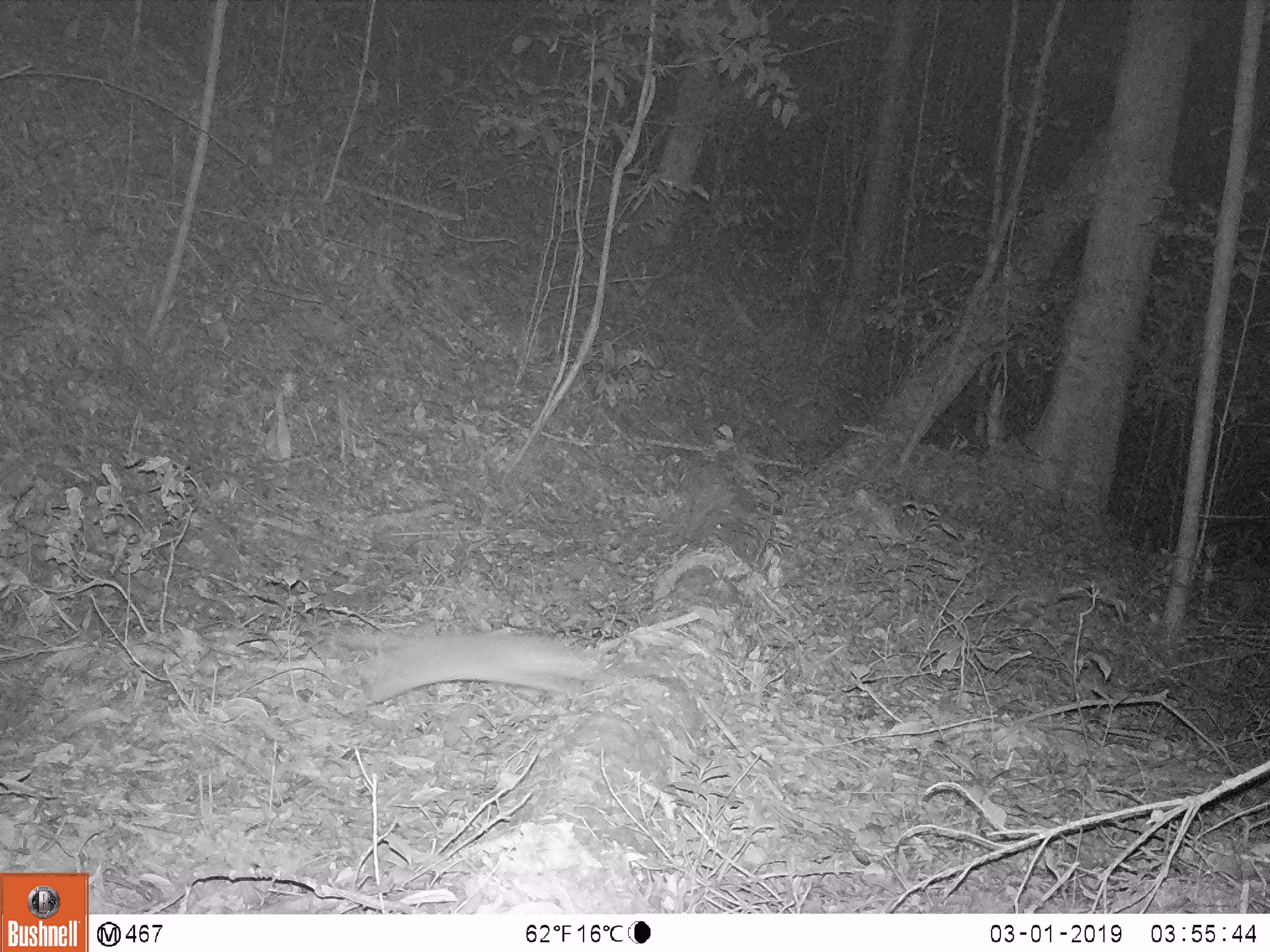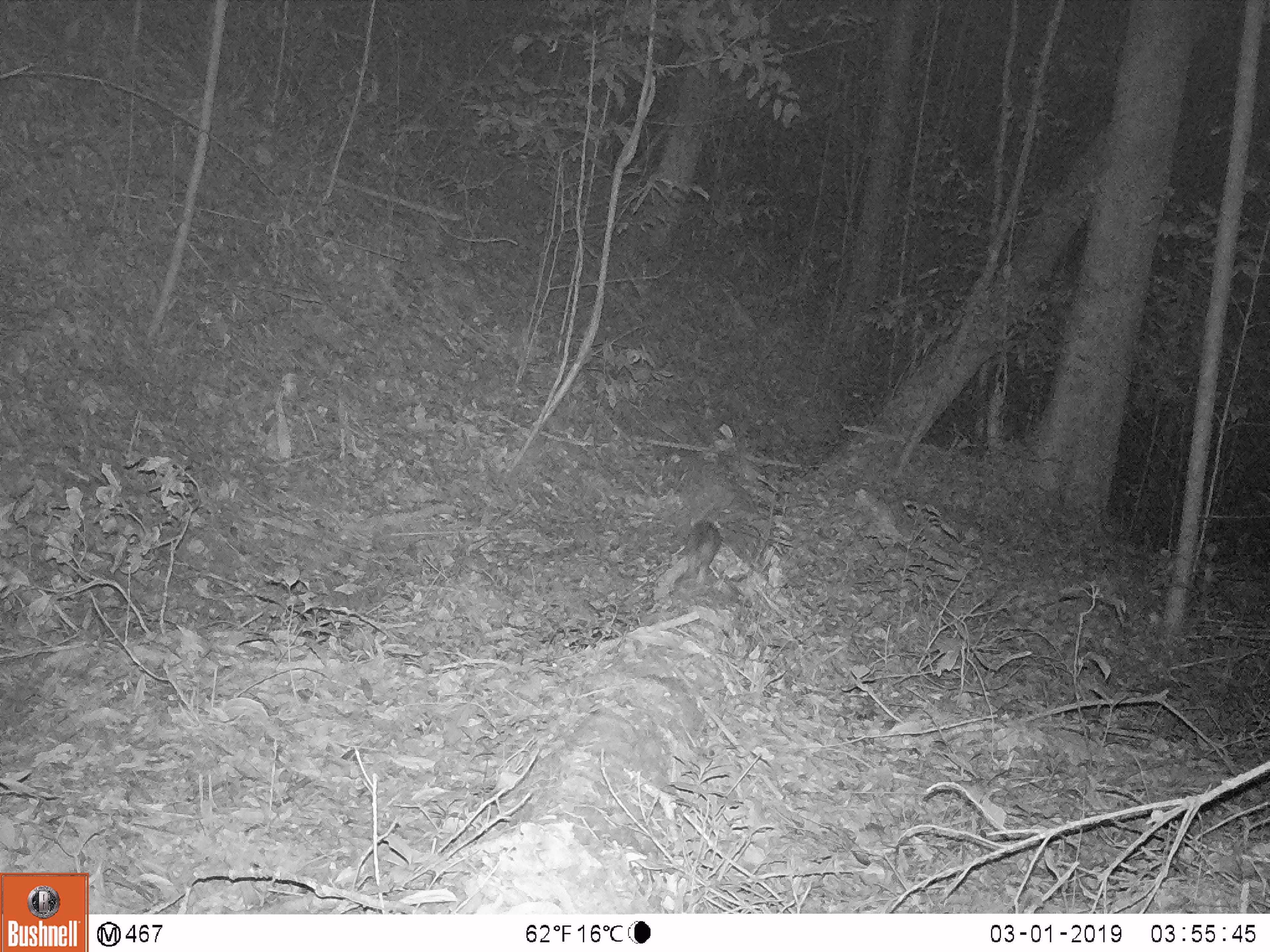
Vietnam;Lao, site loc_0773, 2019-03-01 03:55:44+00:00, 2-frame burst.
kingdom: Animalia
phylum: Chordata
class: Mammalia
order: Carnivora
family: Mustelidae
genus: Melogale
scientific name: Melogale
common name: ferret badger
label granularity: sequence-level